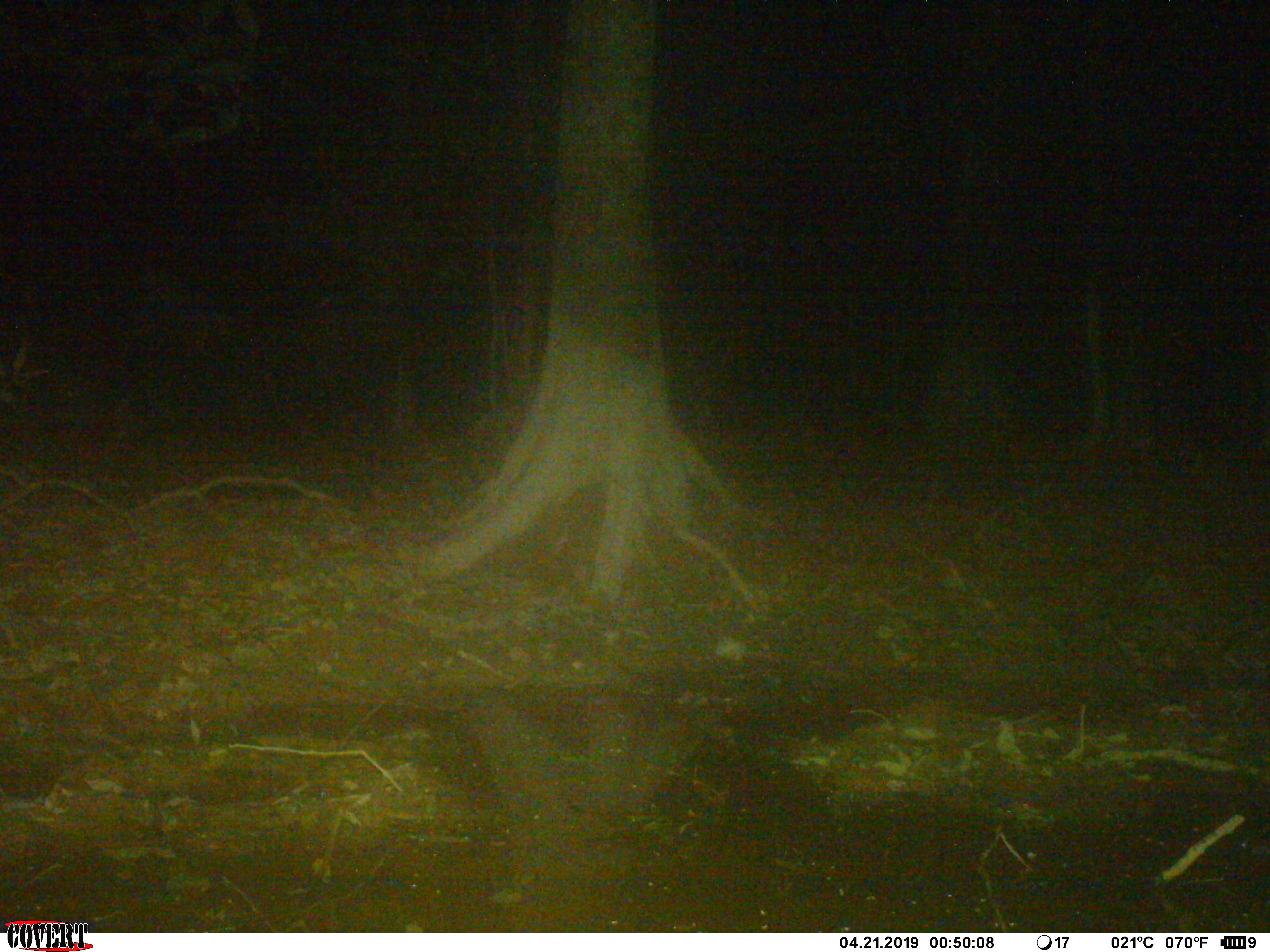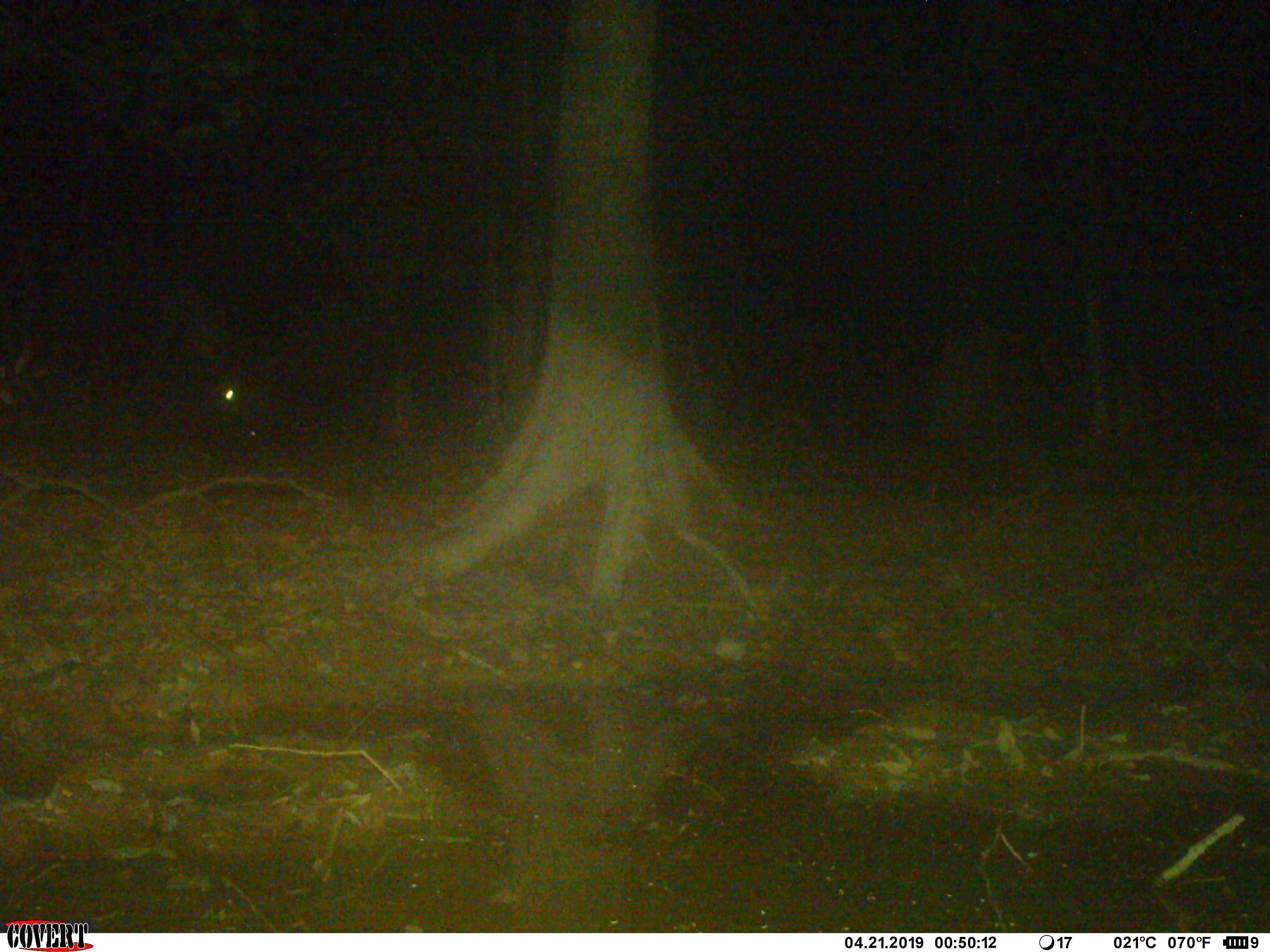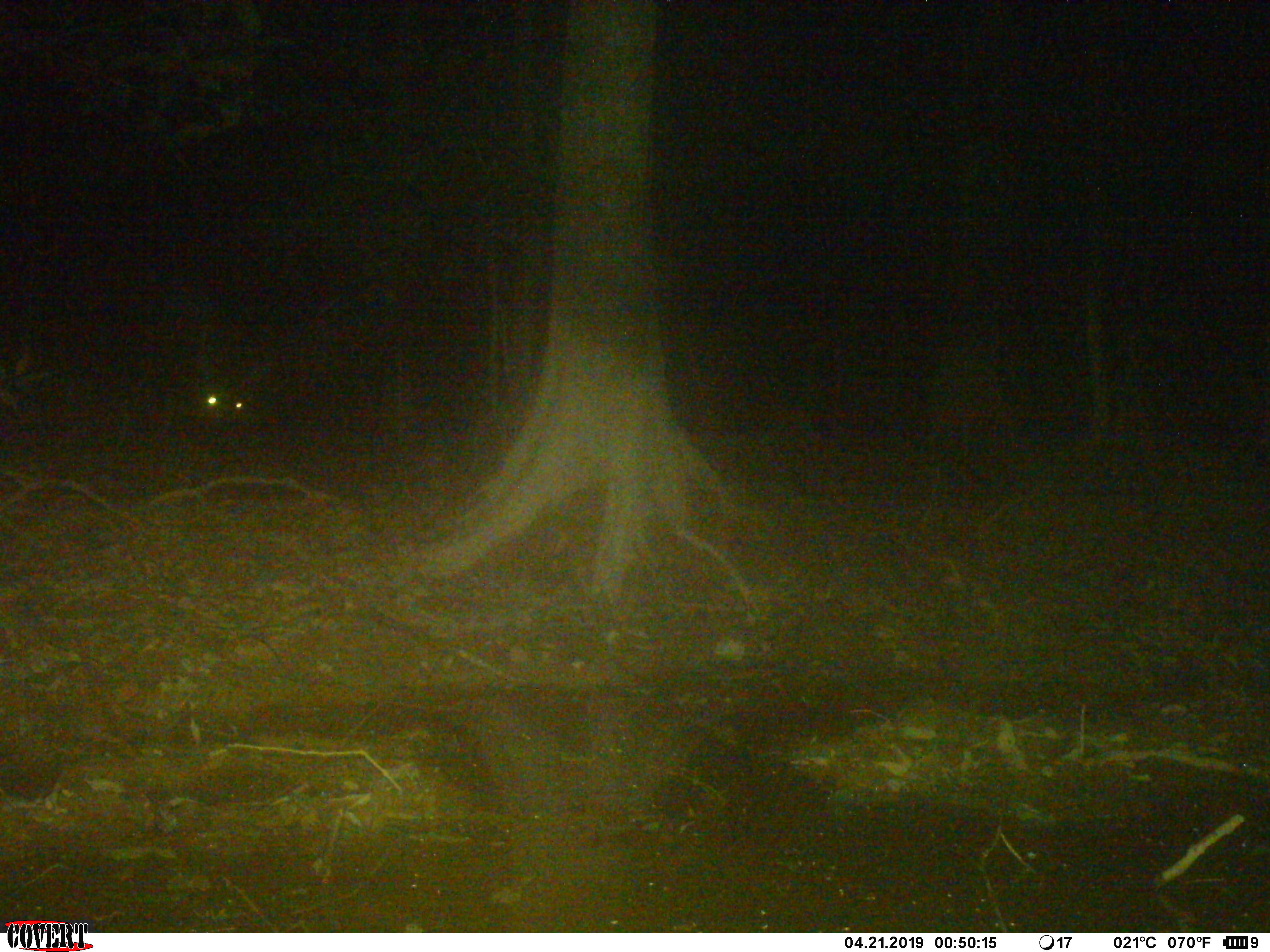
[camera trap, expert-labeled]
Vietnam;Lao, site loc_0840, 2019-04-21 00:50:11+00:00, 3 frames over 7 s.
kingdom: Animalia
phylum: Chordata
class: Mammalia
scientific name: Mammalia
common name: mammal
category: unidentified mammal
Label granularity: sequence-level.